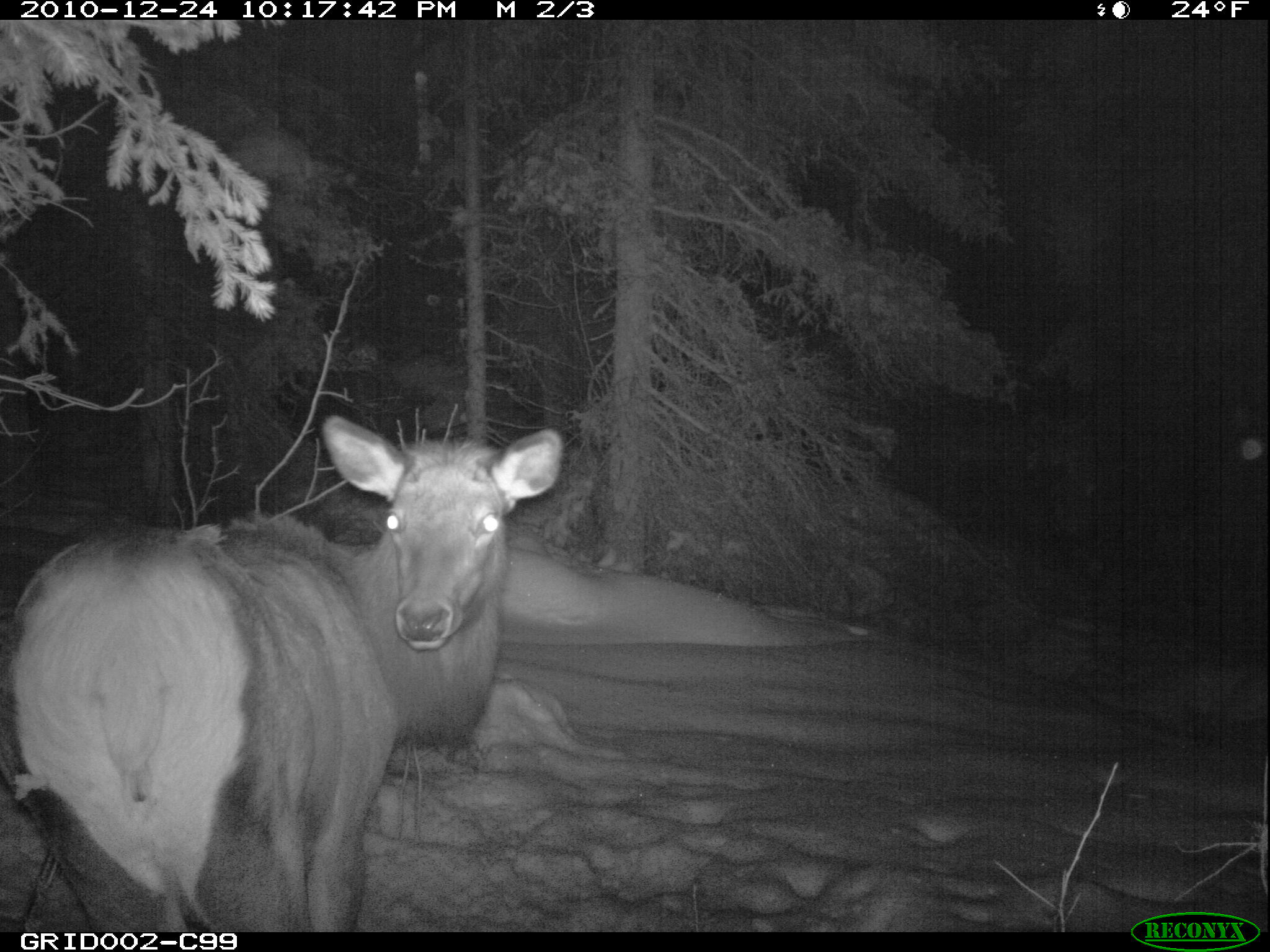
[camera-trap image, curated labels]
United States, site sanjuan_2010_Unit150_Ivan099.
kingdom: Animalia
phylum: Chordata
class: Mammalia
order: Artiodactyla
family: Cervidae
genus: Cervus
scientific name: Cervus elaphus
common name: red deer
Cervus elaphus (red deer).